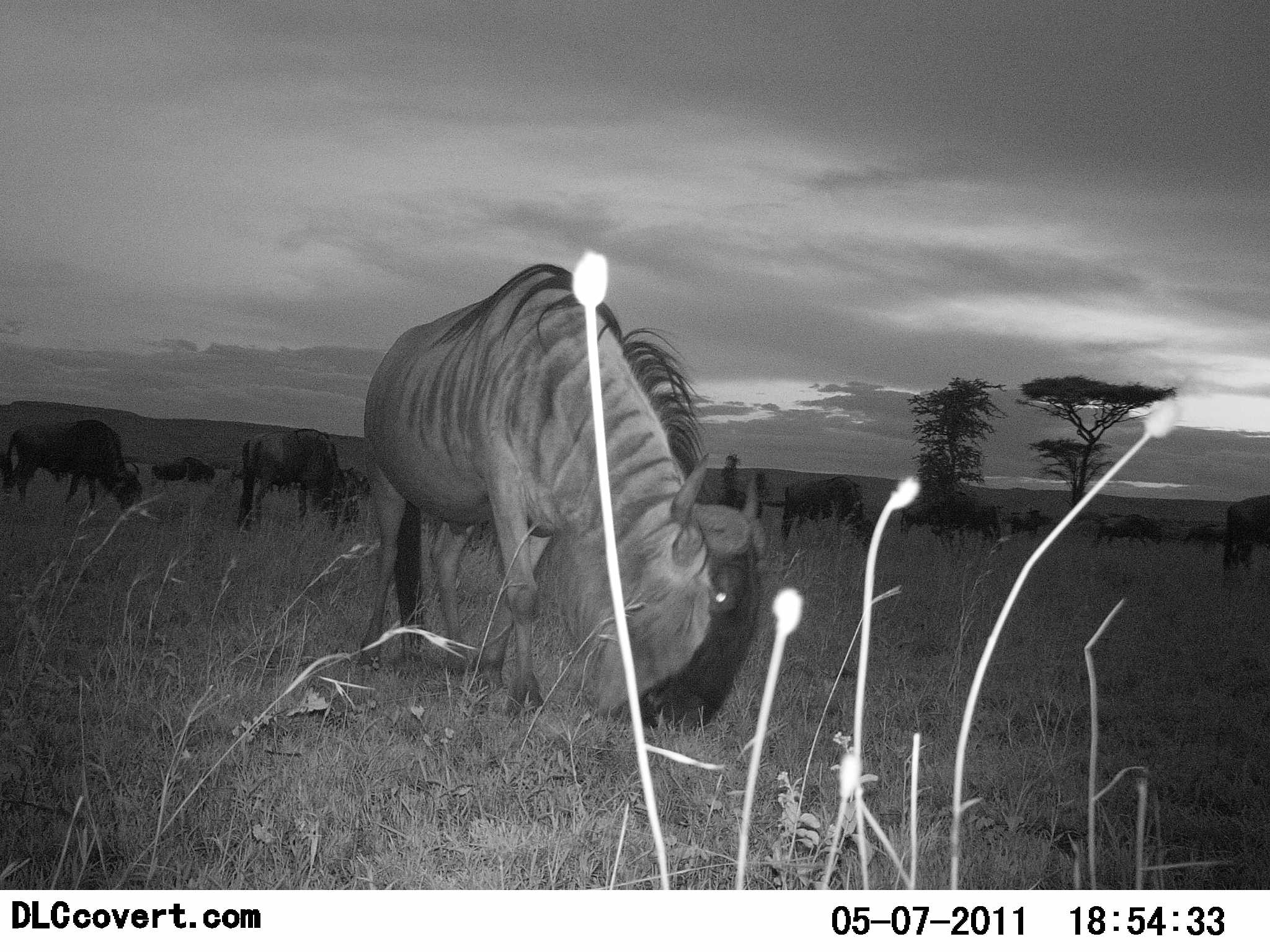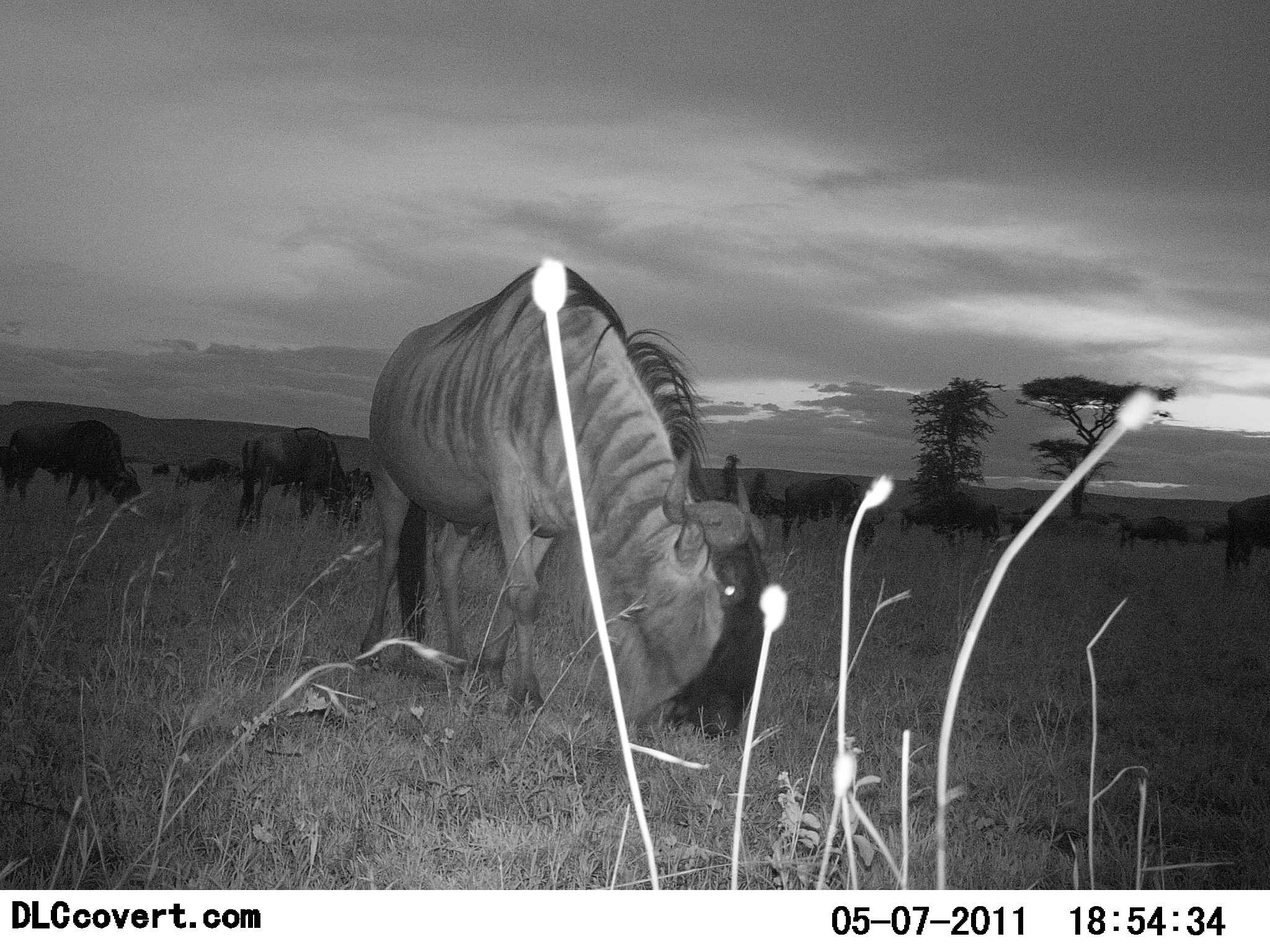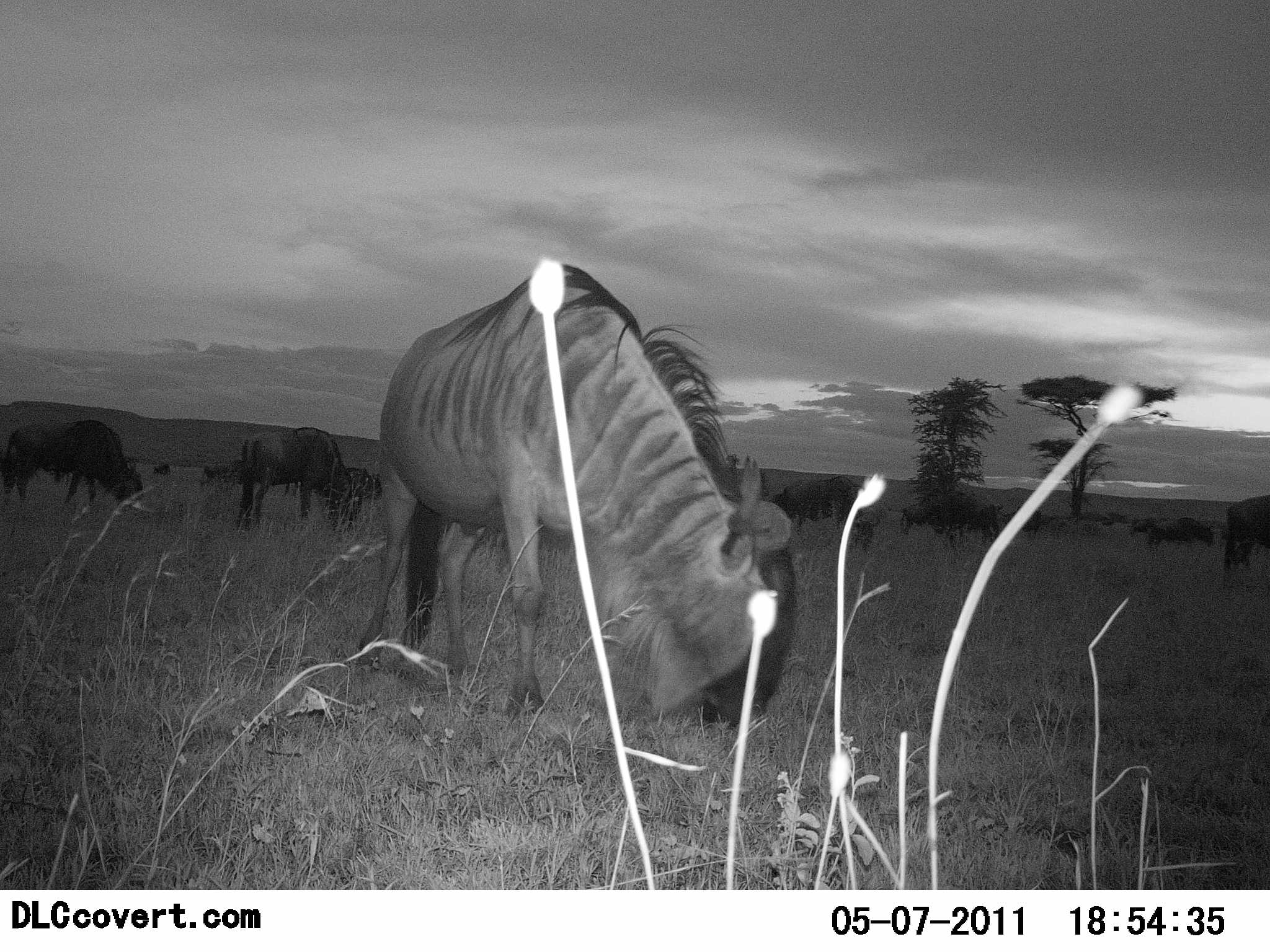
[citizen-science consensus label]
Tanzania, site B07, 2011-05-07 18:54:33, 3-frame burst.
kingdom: Animalia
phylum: Chordata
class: Mammalia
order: Artiodactyla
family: Bovidae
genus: Connochaetes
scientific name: Connochaetes taurinus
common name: blue wildebeest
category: wildebeest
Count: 11-50.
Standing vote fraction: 54%.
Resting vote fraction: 0%.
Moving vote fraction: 15%.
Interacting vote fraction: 8%.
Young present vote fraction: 0%.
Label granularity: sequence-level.